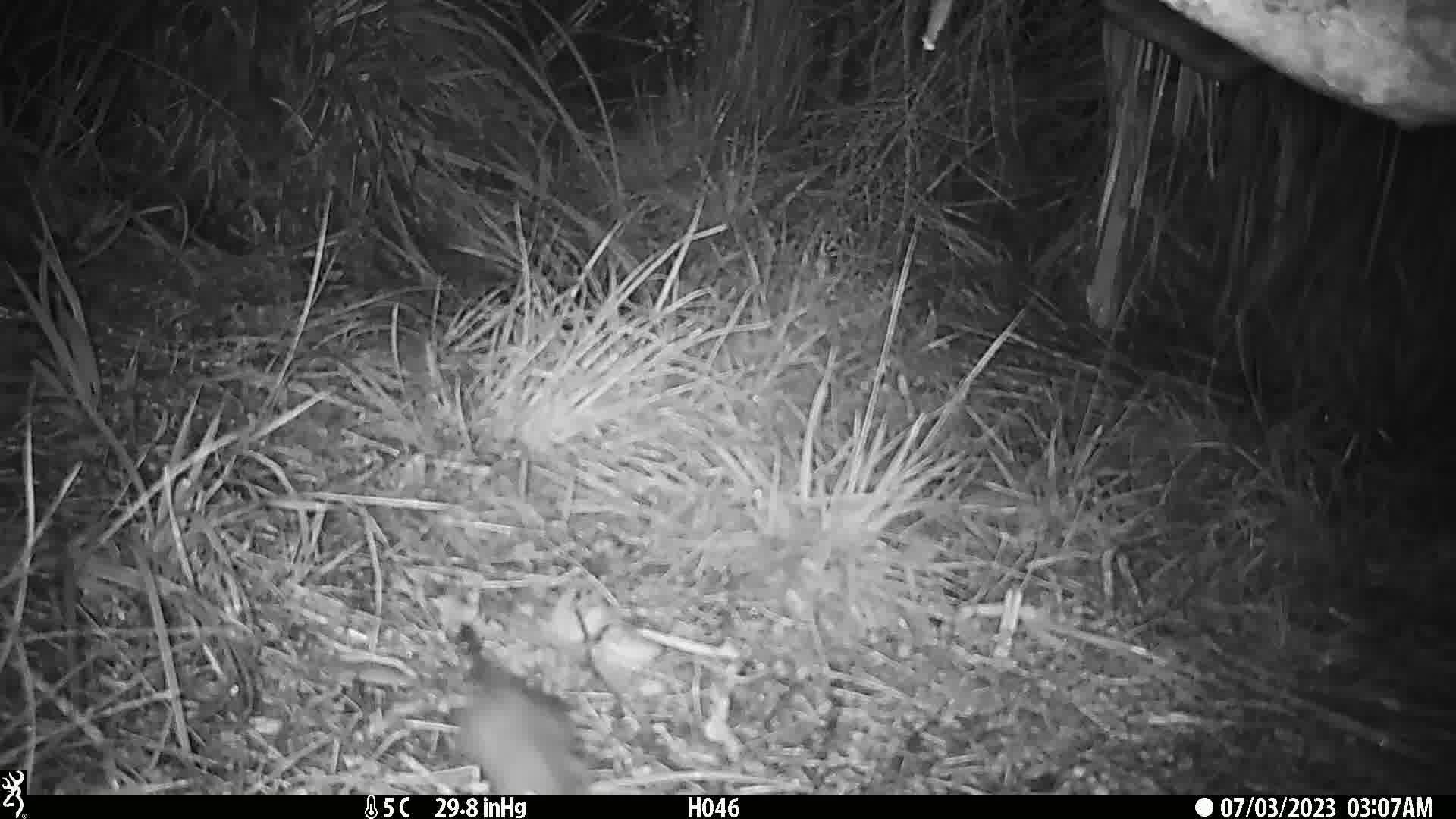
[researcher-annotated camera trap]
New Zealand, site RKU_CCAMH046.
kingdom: Animalia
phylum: Chordata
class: Mammalia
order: Rodentia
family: Muridae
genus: Rattus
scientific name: Rattus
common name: rat